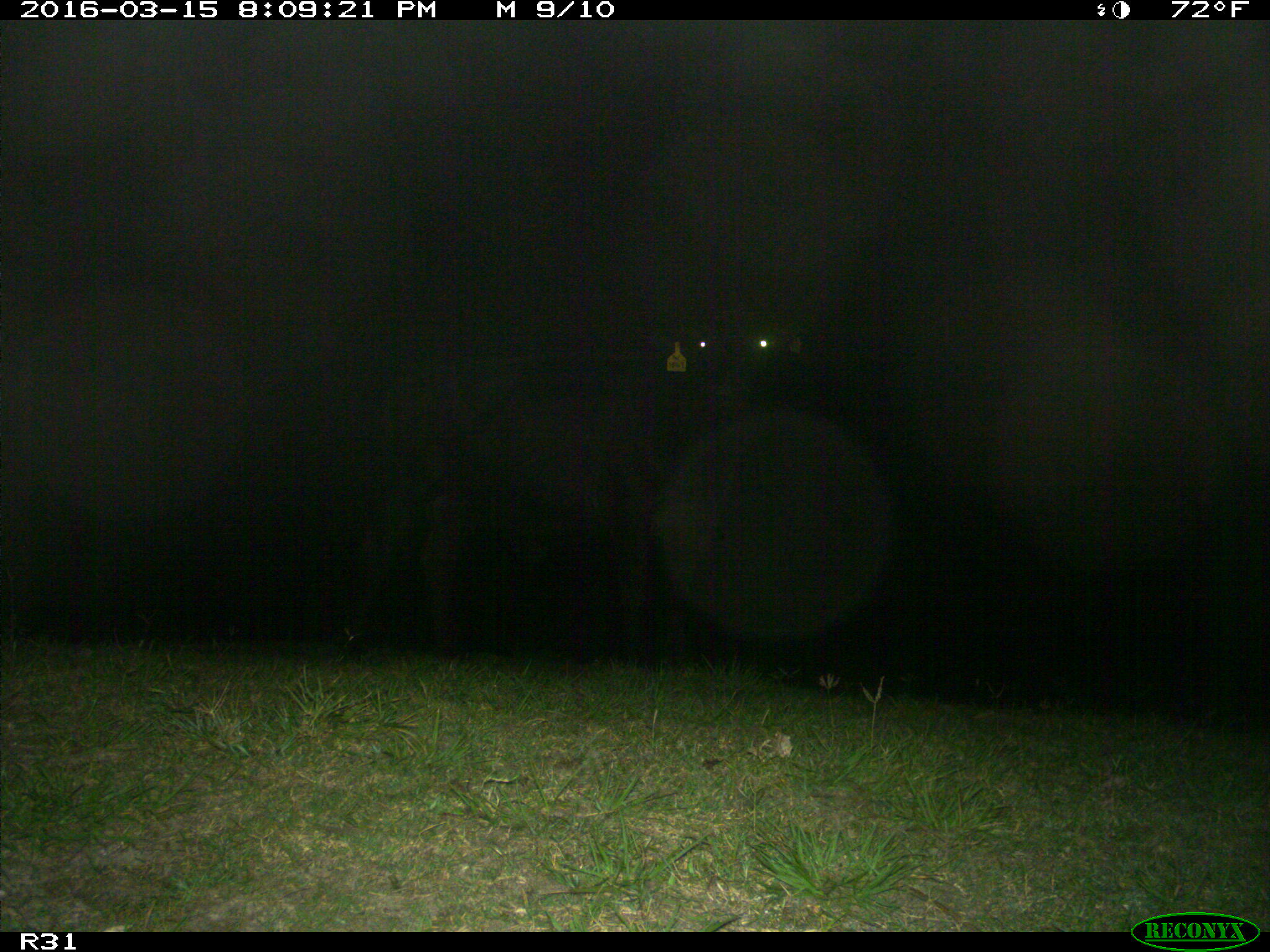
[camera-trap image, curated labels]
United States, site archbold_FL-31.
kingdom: Animalia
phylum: Chordata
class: Mammalia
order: Artiodactyla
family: Bovidae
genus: Bos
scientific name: Bos taurus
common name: domestic cow